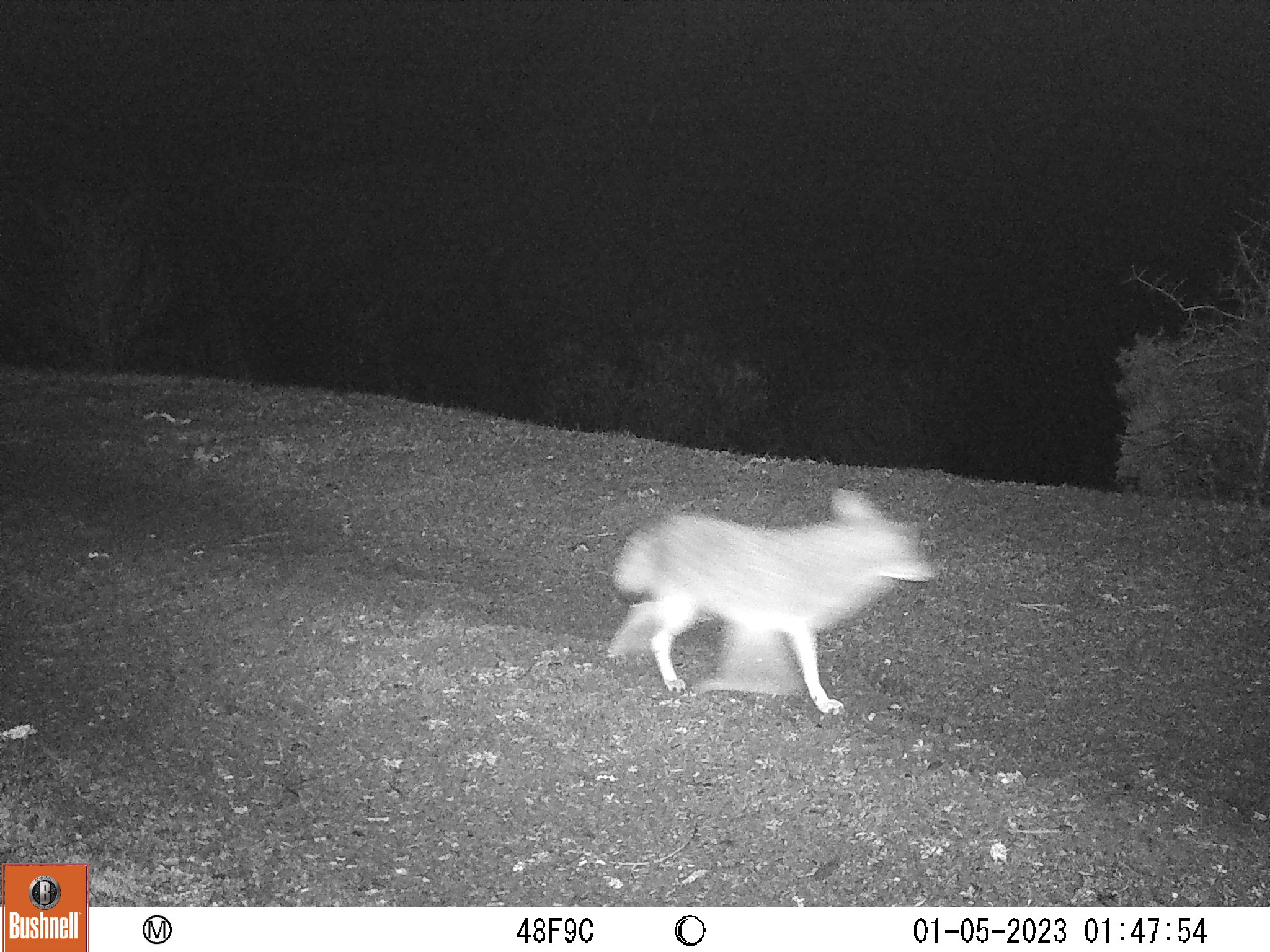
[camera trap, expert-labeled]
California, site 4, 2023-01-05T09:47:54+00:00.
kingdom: Animalia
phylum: Chordata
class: Mammalia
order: Carnivora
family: Canidae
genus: Canis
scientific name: Canis latrans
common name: coyote